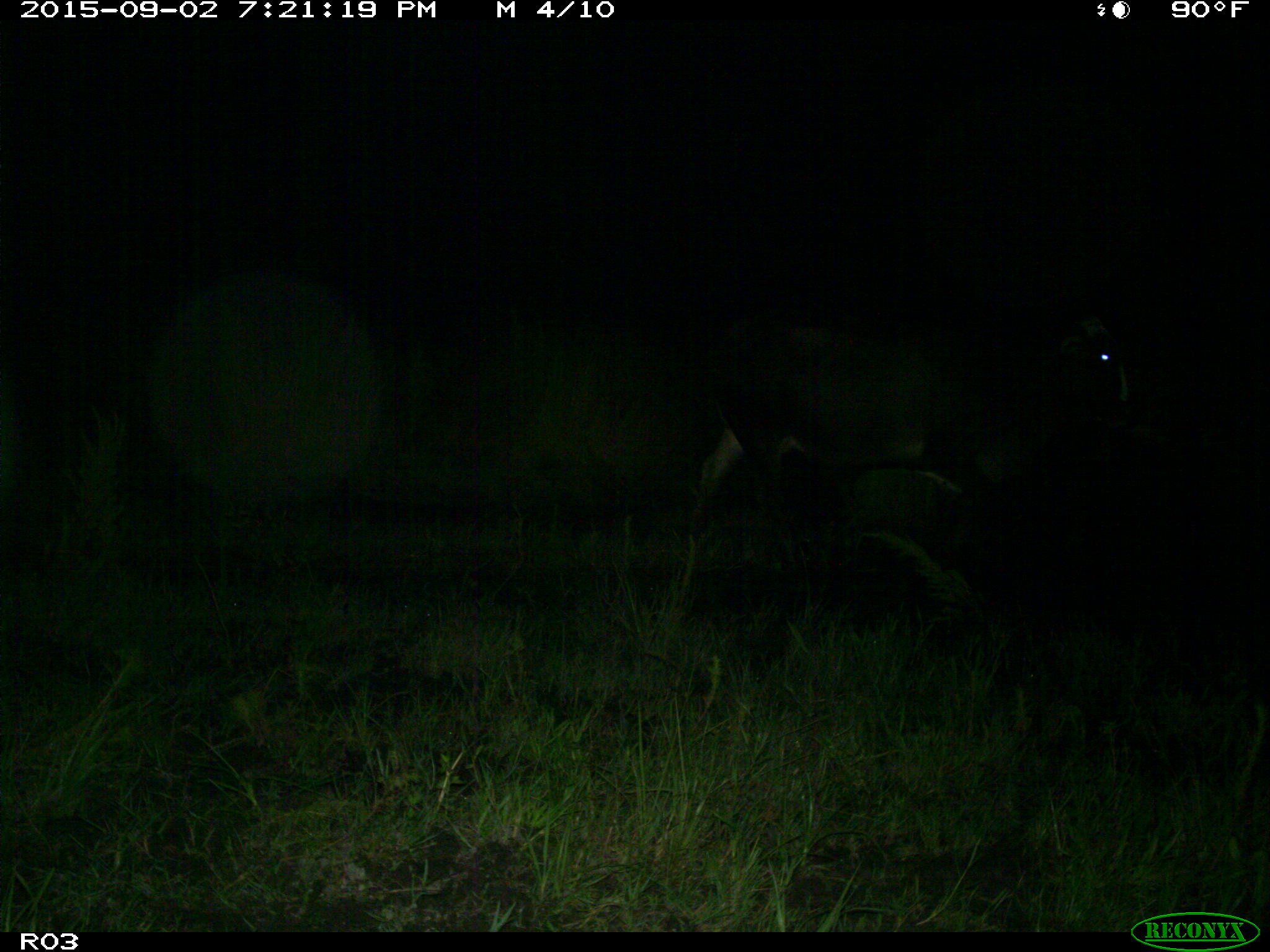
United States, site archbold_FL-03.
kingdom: Animalia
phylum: Chordata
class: Mammalia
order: Artiodactyla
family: Bovidae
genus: Bos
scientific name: Bos taurus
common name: domestic cow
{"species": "Bos taurus (domestic cow)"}